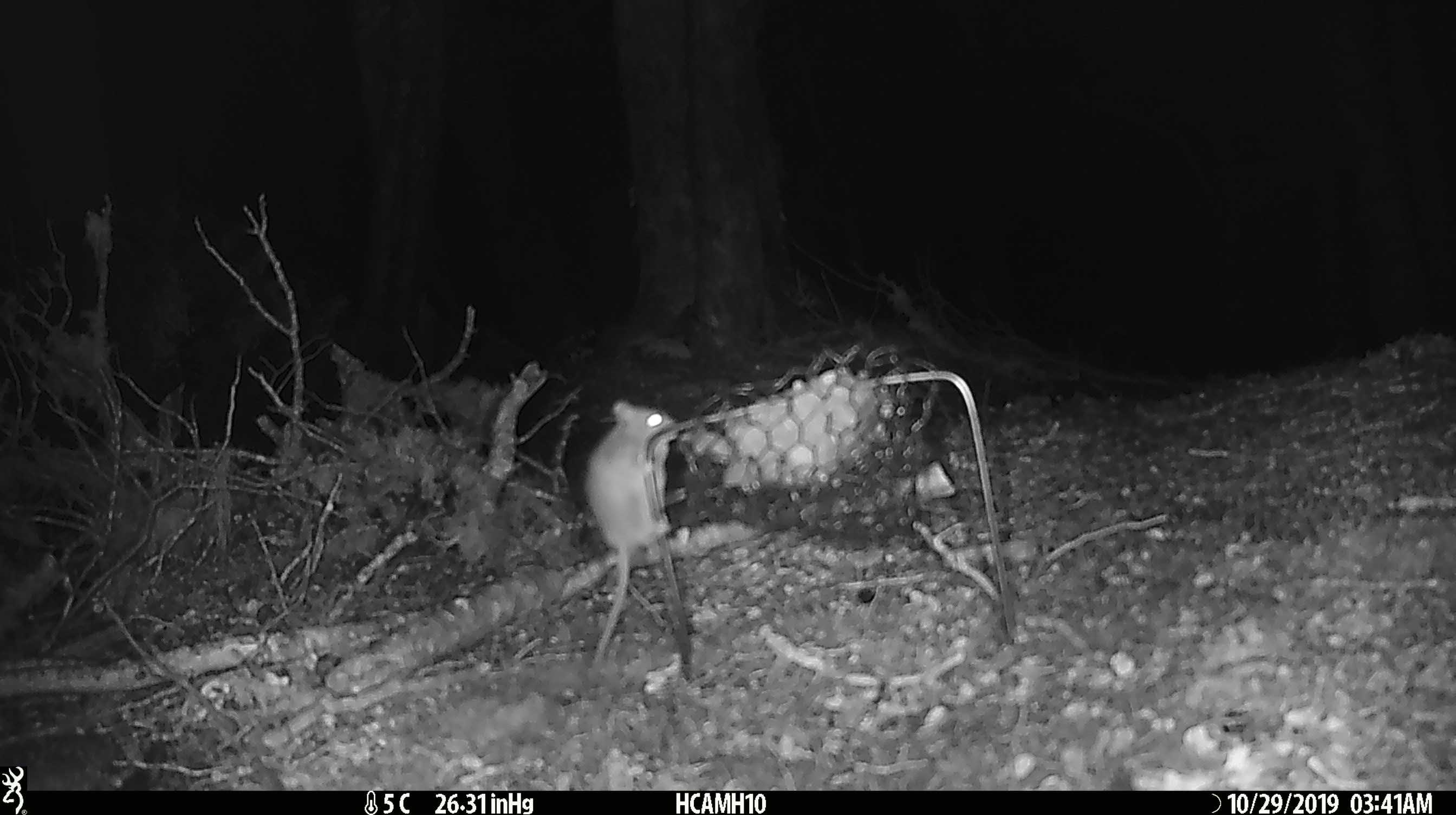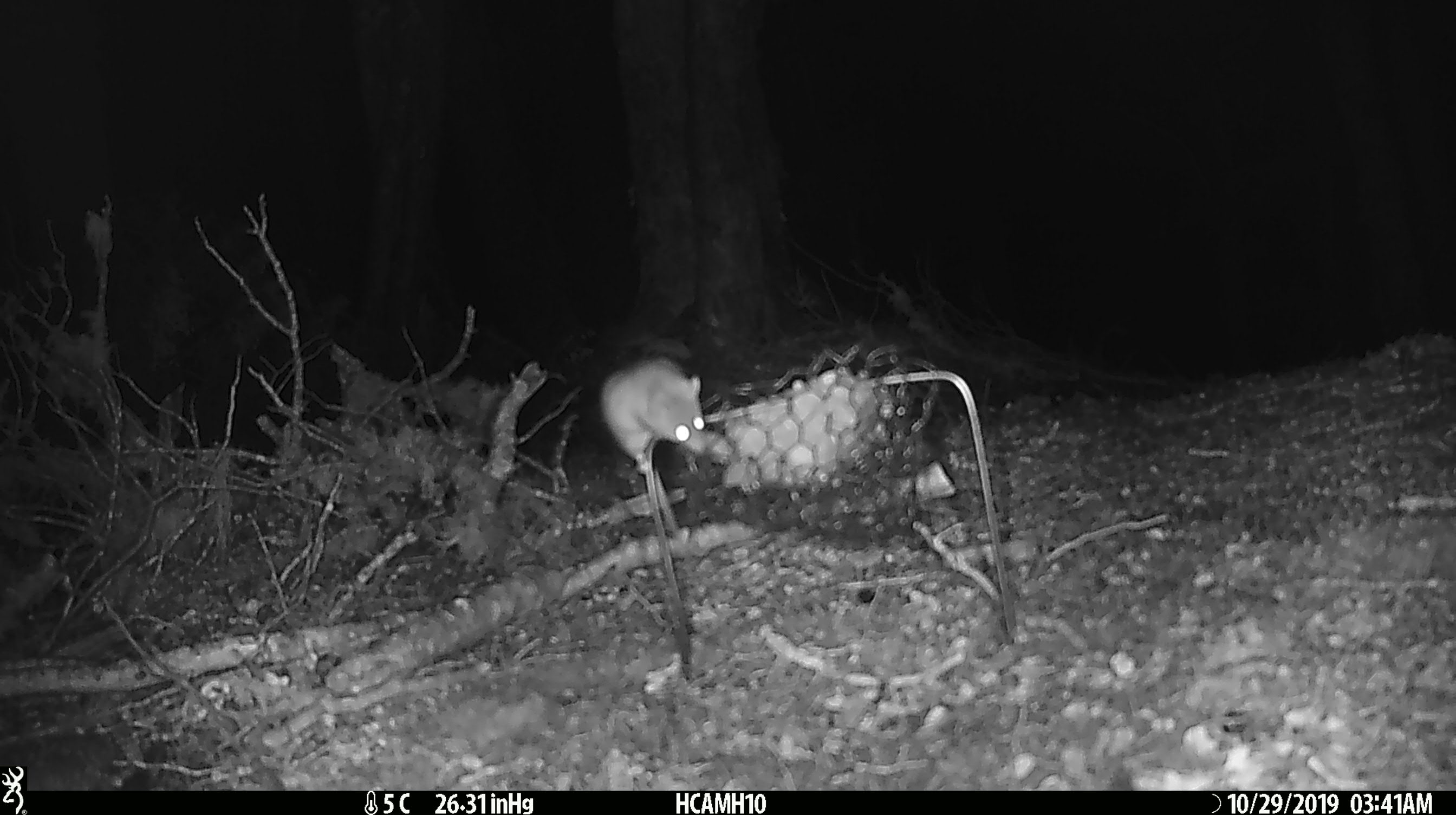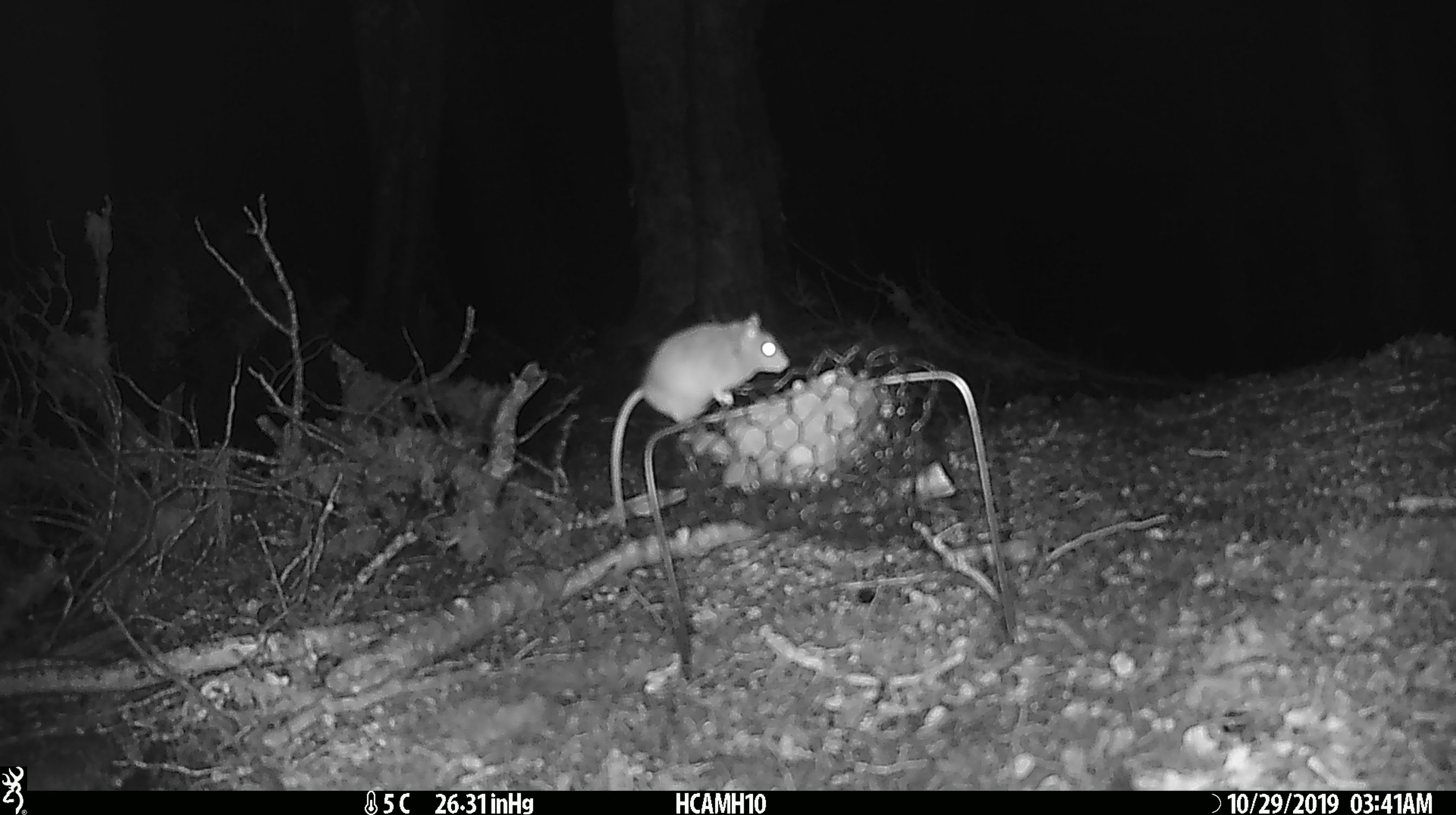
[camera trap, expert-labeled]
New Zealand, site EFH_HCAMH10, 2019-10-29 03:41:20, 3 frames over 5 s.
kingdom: Animalia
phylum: Chordata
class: Mammalia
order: Rodentia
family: Muridae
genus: Mus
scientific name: Mus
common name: mouse